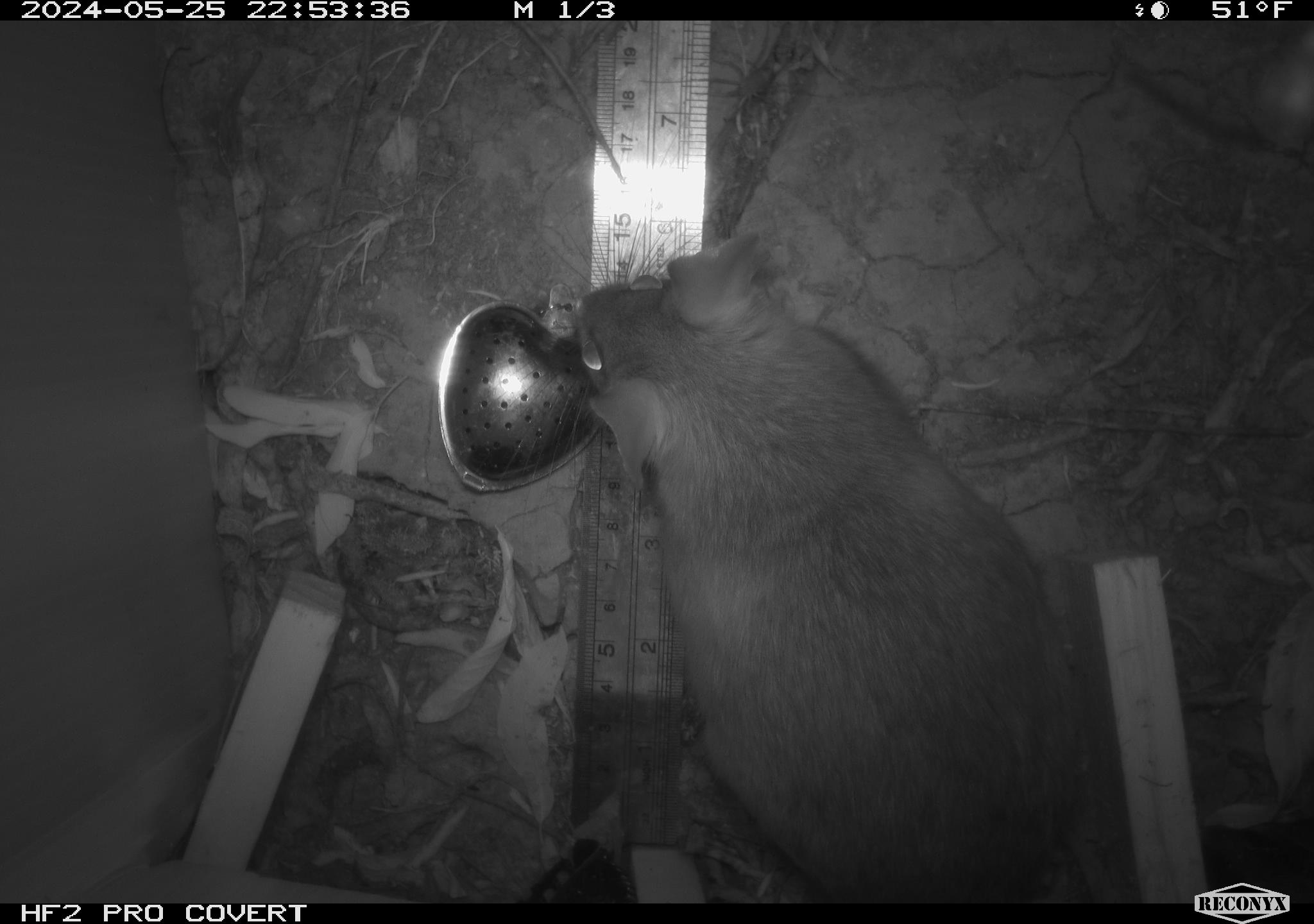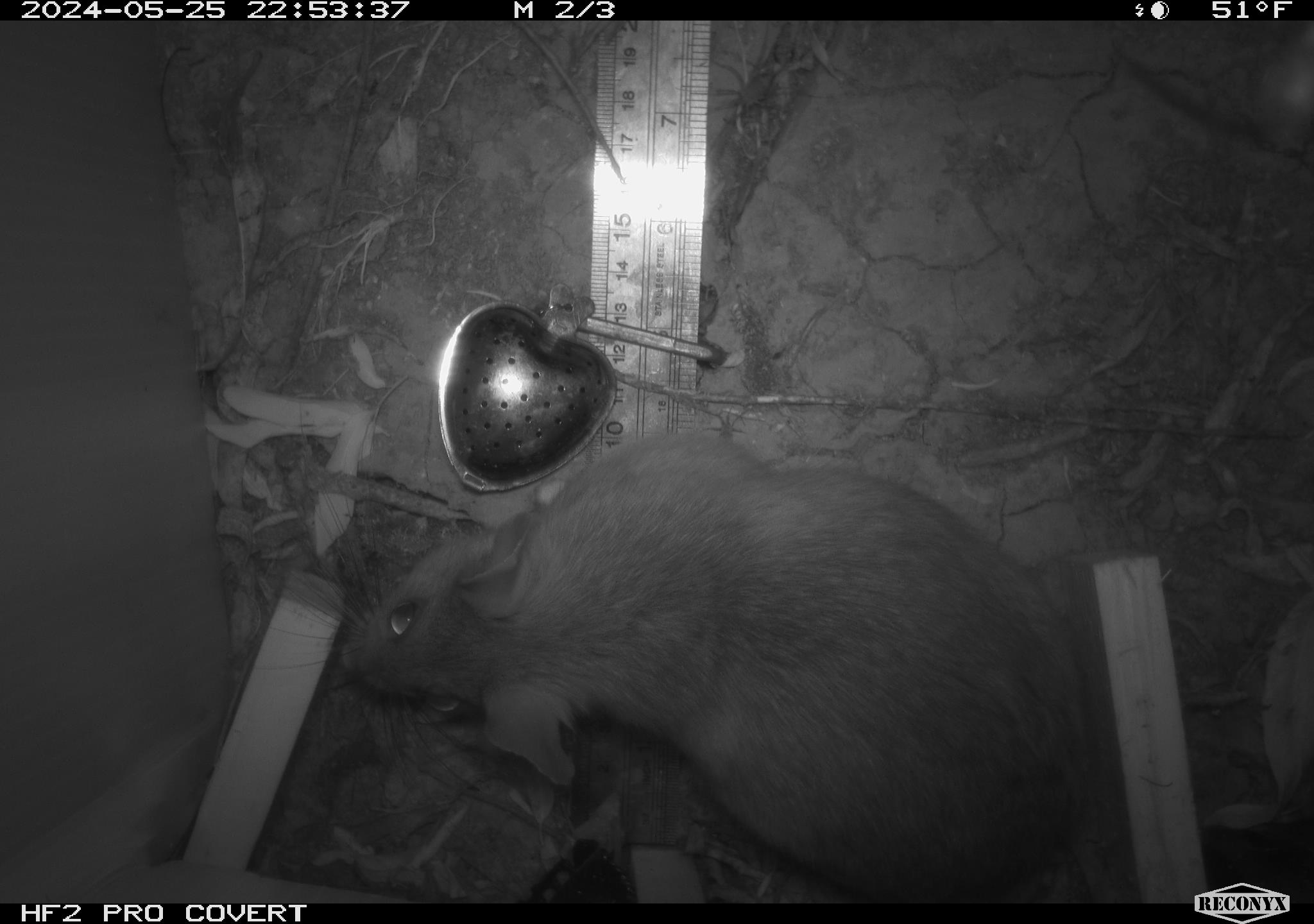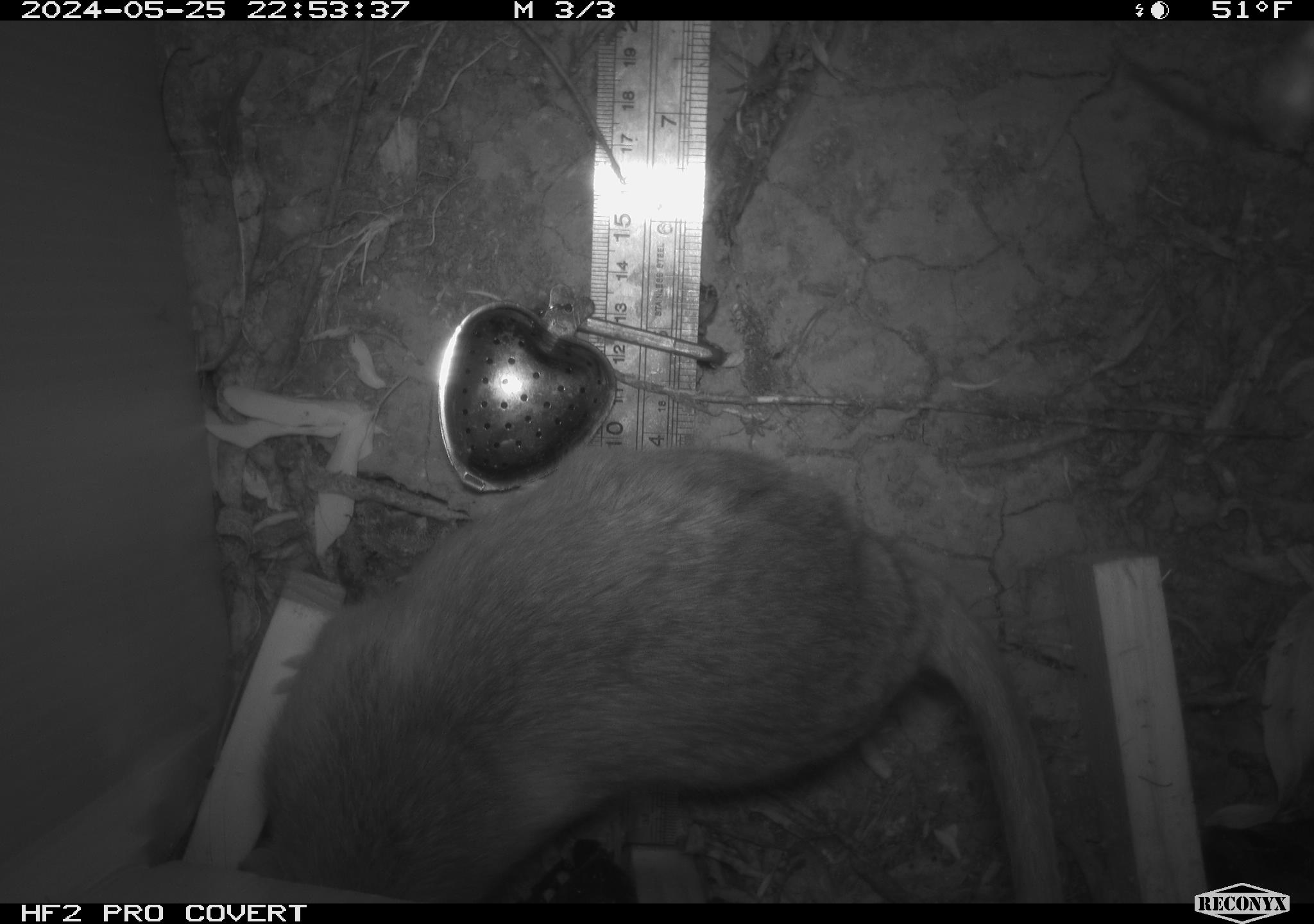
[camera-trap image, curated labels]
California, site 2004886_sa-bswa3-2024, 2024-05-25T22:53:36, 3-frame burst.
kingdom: Animalia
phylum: Chordata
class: Mammalia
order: Rodentia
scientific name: Rodentia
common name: woodrat or rat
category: woodrat or rat species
Woodrat or rat species (woodrat or rat) (Rodentia).